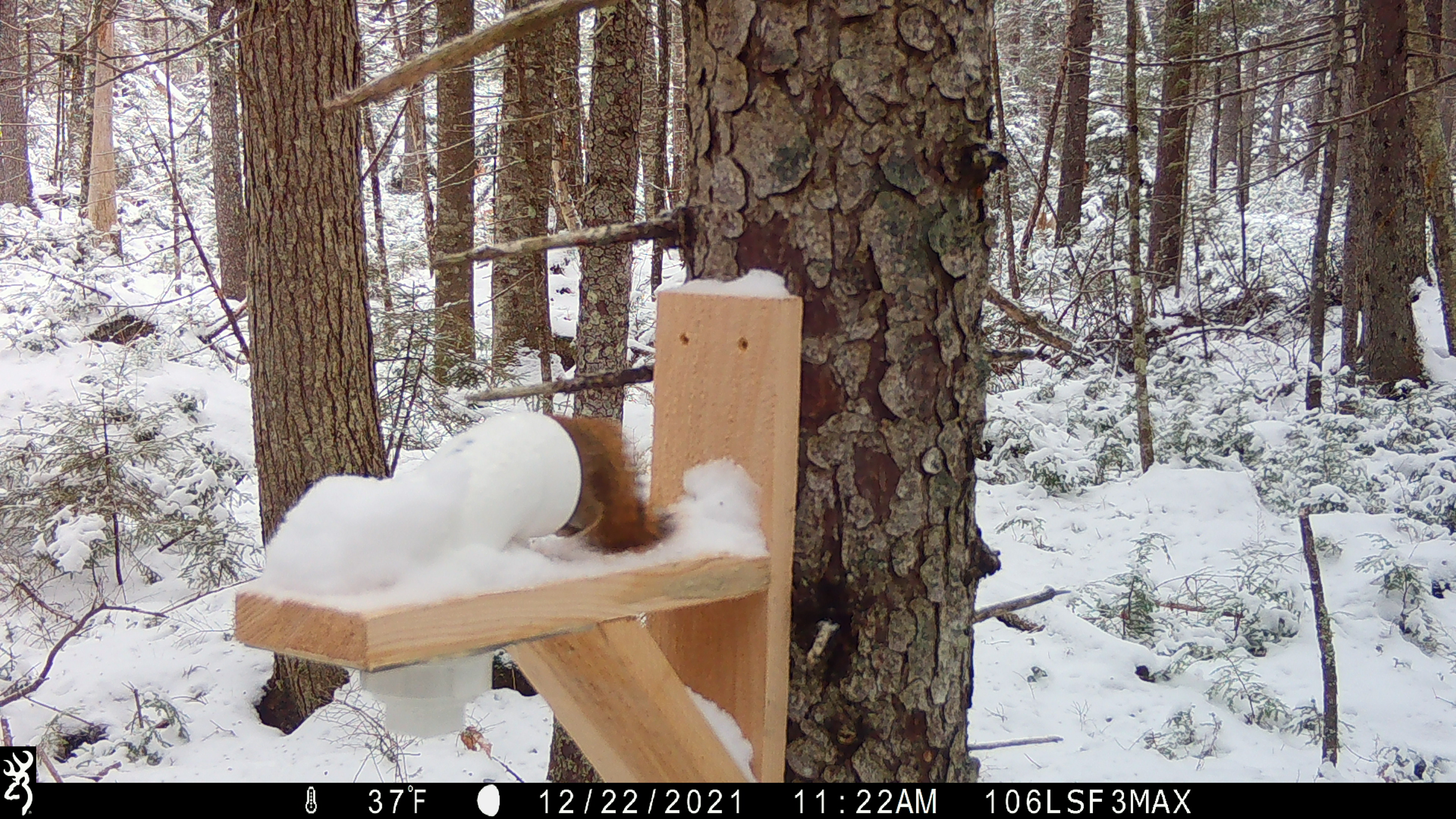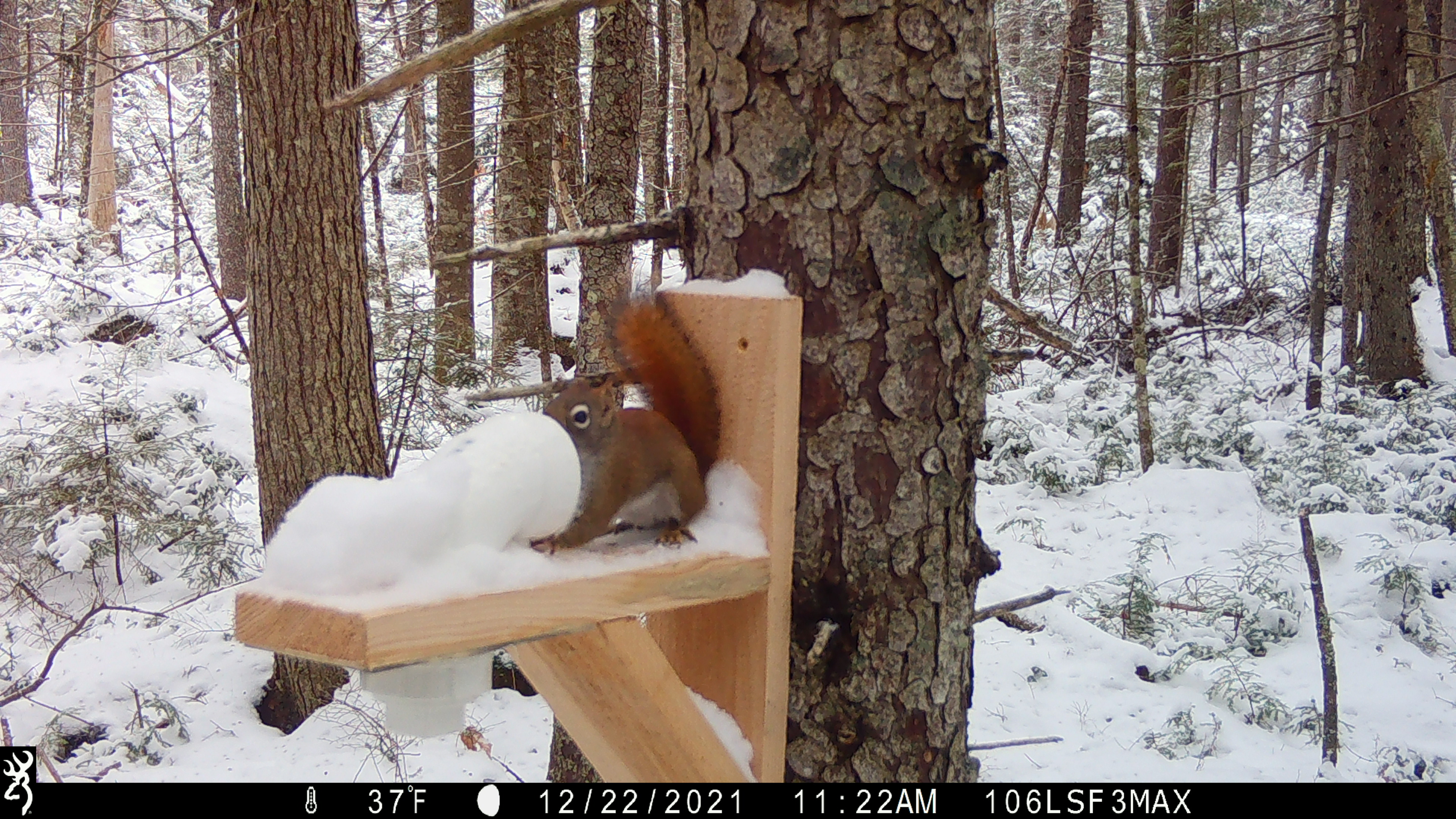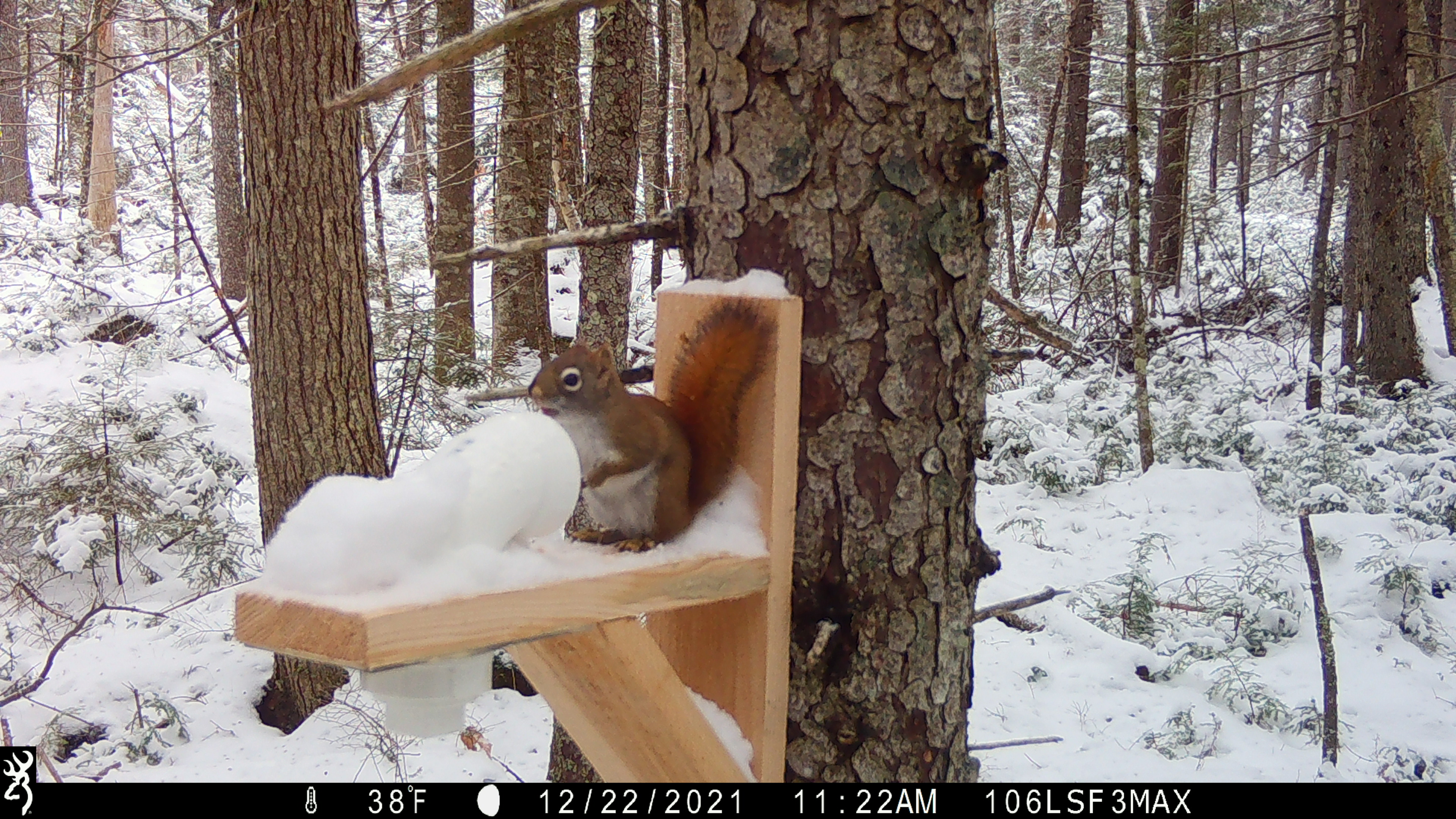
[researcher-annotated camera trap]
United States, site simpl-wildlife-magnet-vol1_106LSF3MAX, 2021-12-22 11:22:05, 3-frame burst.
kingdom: Animalia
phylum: Chordata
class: Mammalia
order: Rodentia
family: Sciuridae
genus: Tamiasciurus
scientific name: Tamiasciurus hudsonicus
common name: red squirrel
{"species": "red squirrel (Tamiasciurus hudsonicus)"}